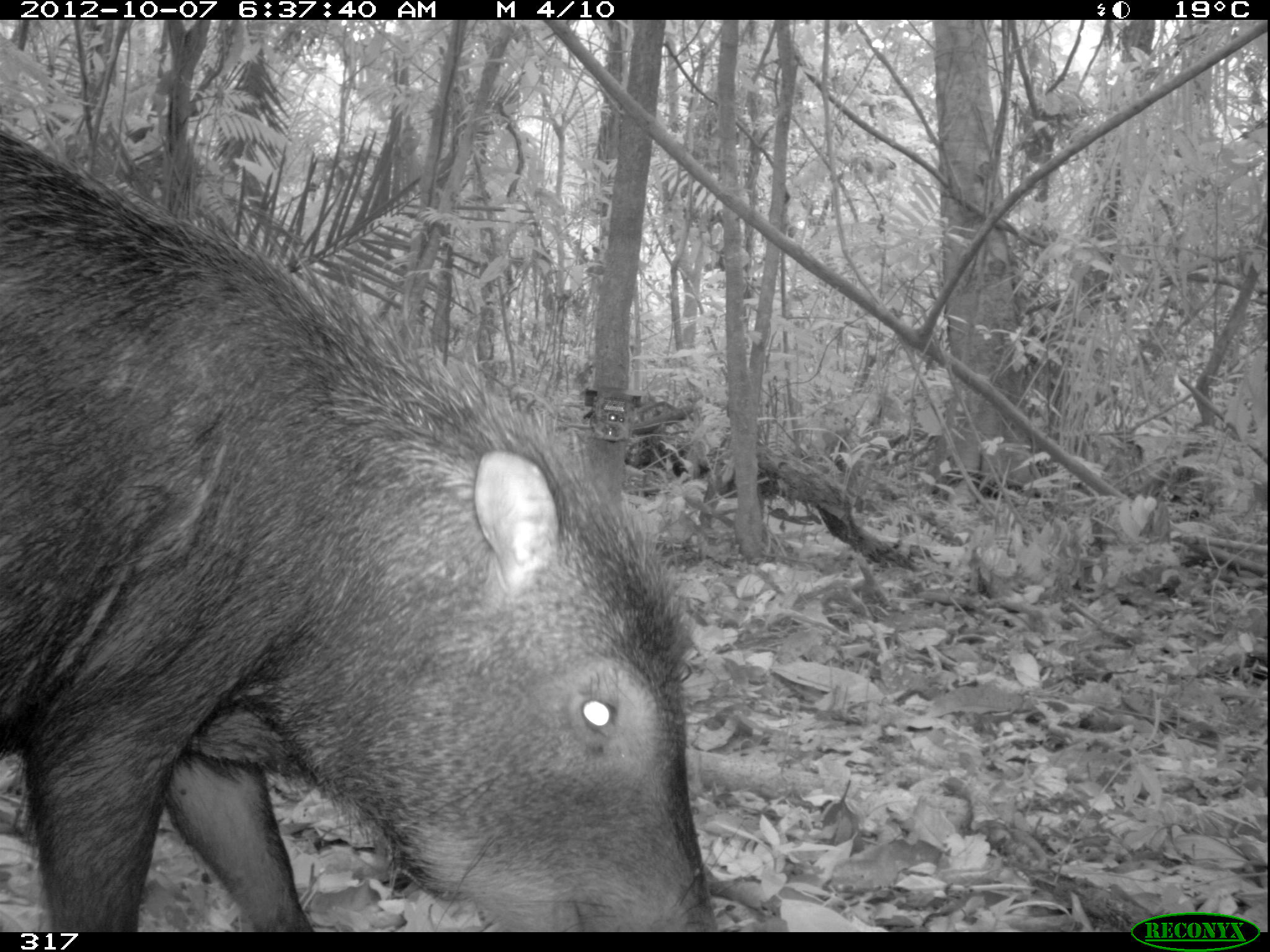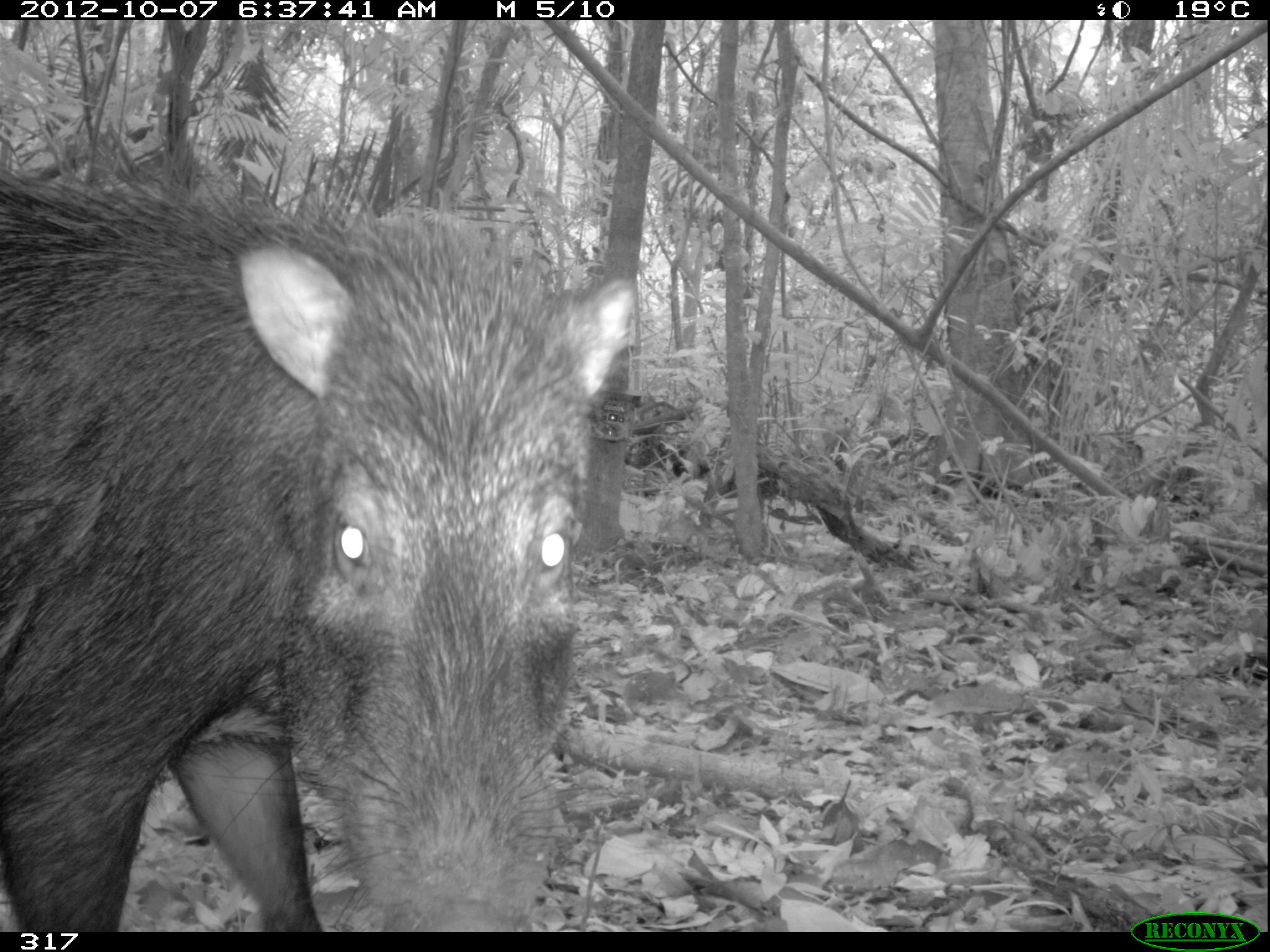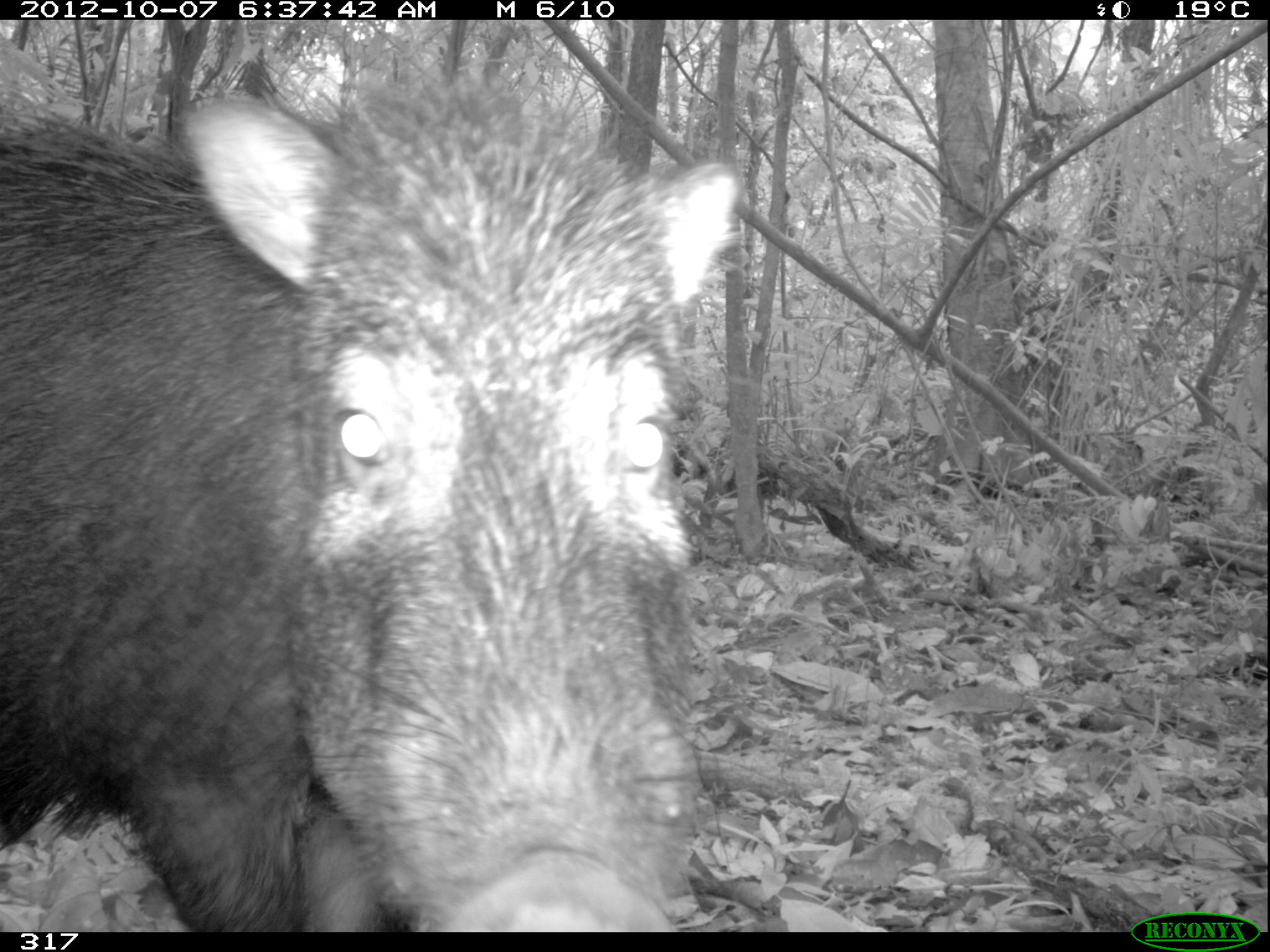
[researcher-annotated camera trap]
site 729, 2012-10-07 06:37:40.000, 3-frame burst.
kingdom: Animalia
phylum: Chordata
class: Mammalia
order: Artiodactyla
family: Tayassuidae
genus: Tayassu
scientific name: Tayassu pecari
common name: white-lipped peccary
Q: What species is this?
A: Tayassu pecari (white-lipped peccary).